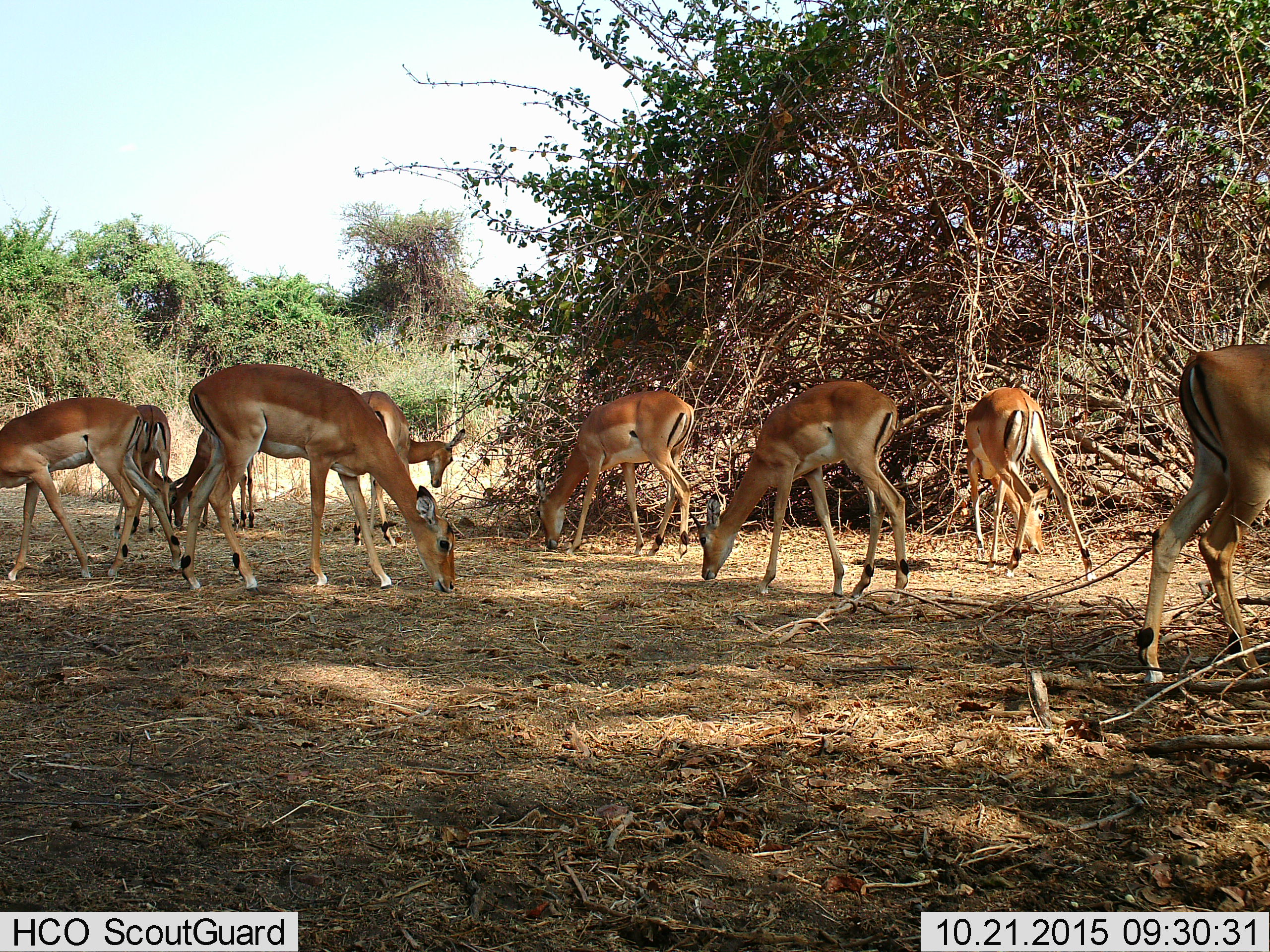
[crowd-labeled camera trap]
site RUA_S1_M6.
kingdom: Animalia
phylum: Chordata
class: Mammalia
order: Artiodactyla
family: Bovidae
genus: Aepyceros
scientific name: Aepyceros melampus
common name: impala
Impala (Aepyceros melampus), count 9. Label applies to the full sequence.